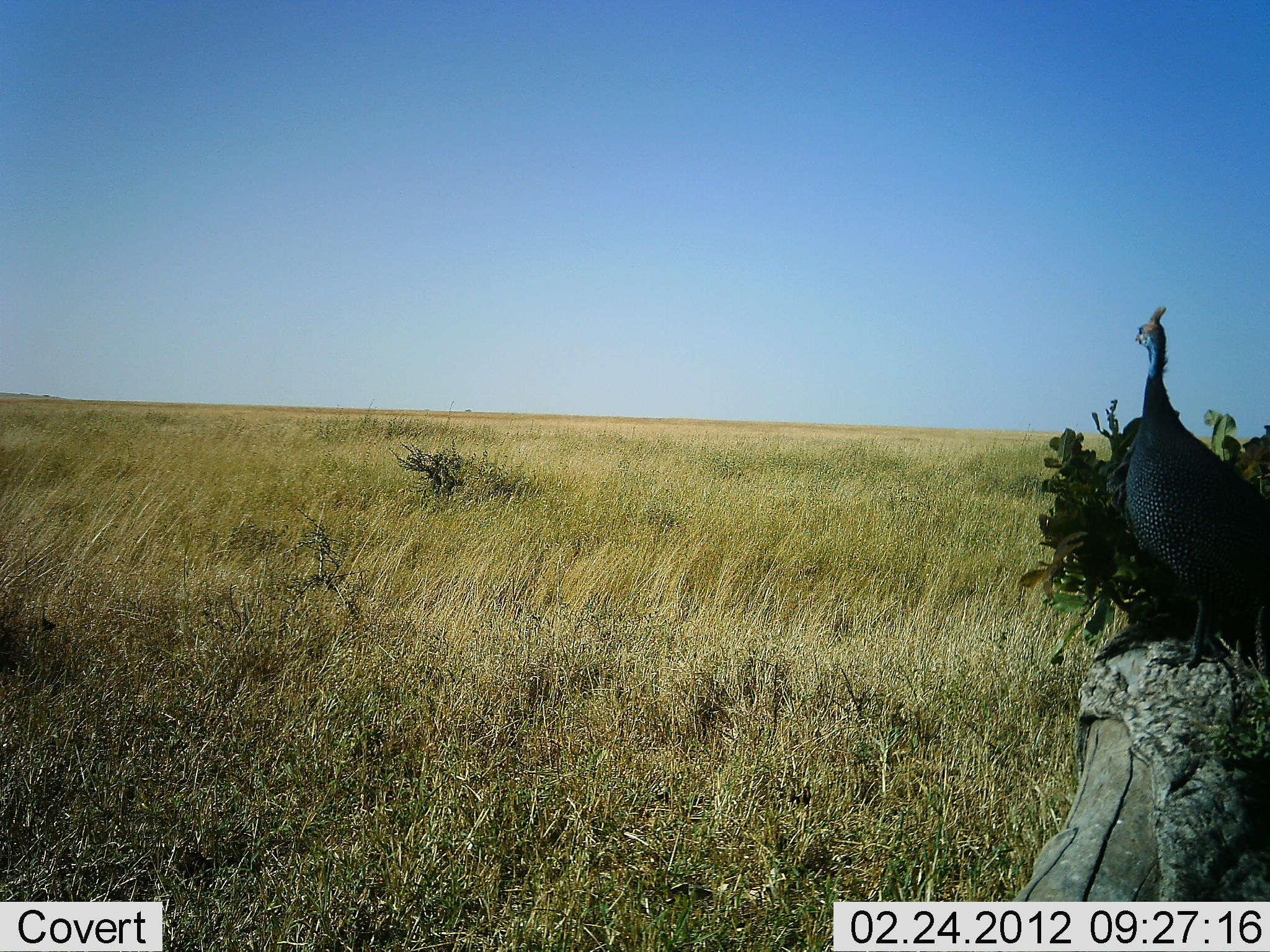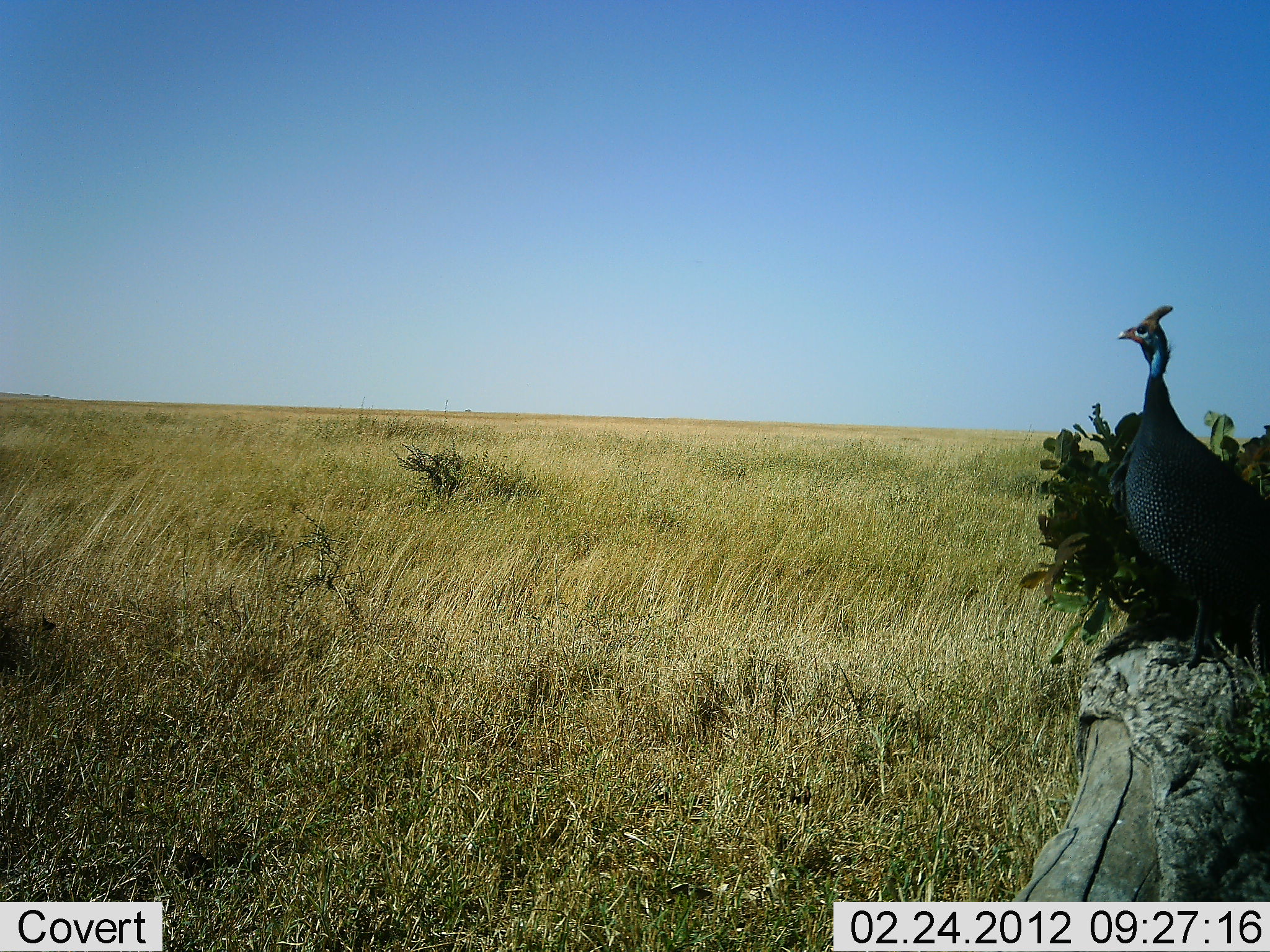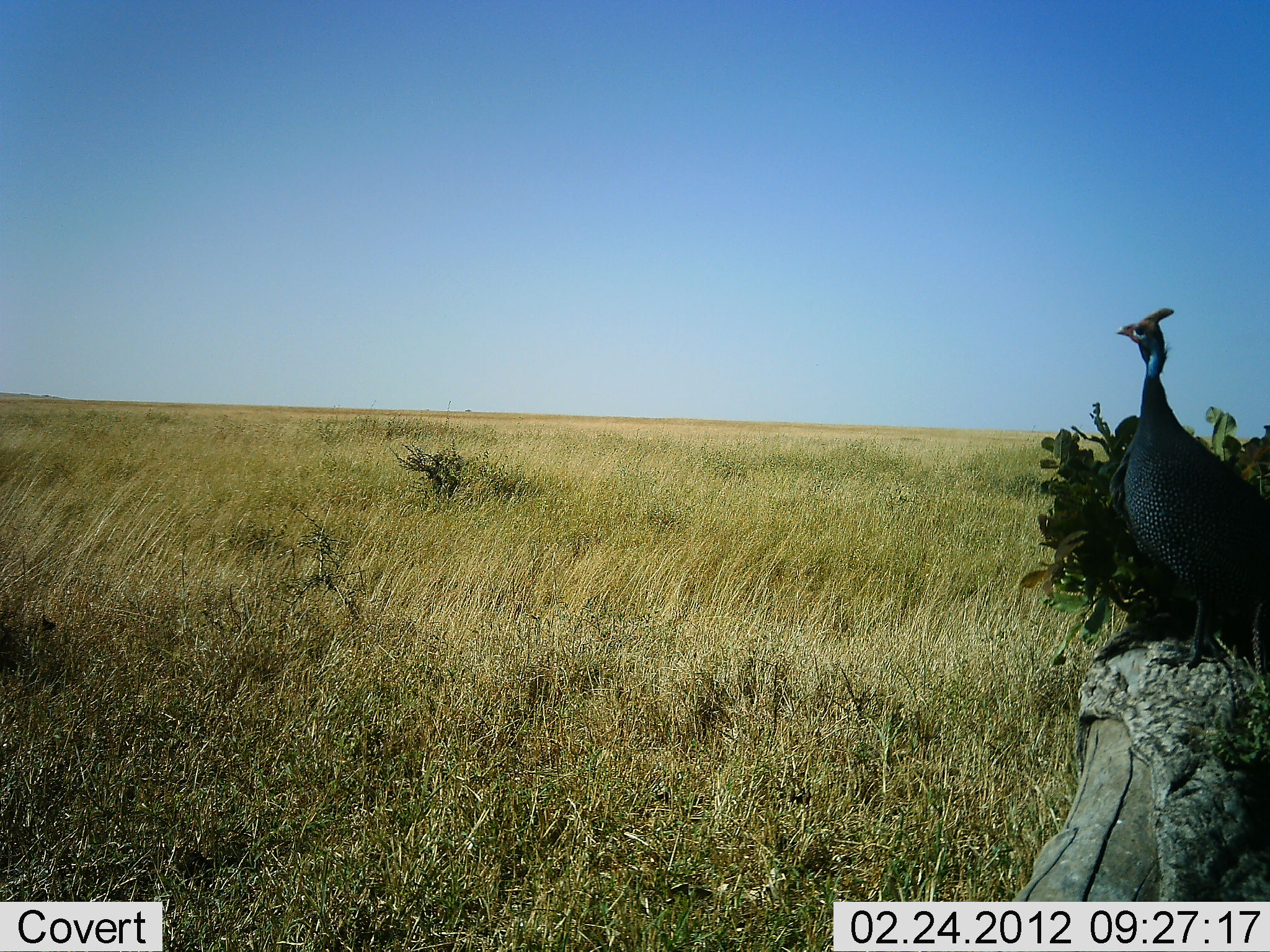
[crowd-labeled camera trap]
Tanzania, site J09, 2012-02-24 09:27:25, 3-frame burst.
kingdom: Animalia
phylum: Chordata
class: Aves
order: Galliformes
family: Numididae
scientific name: Numididae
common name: guinea fowl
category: guineafowl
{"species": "guineafowl (guinea fowl) (Numididae)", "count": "1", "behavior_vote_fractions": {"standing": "92%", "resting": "8%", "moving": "0%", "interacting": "0%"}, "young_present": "0%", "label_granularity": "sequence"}